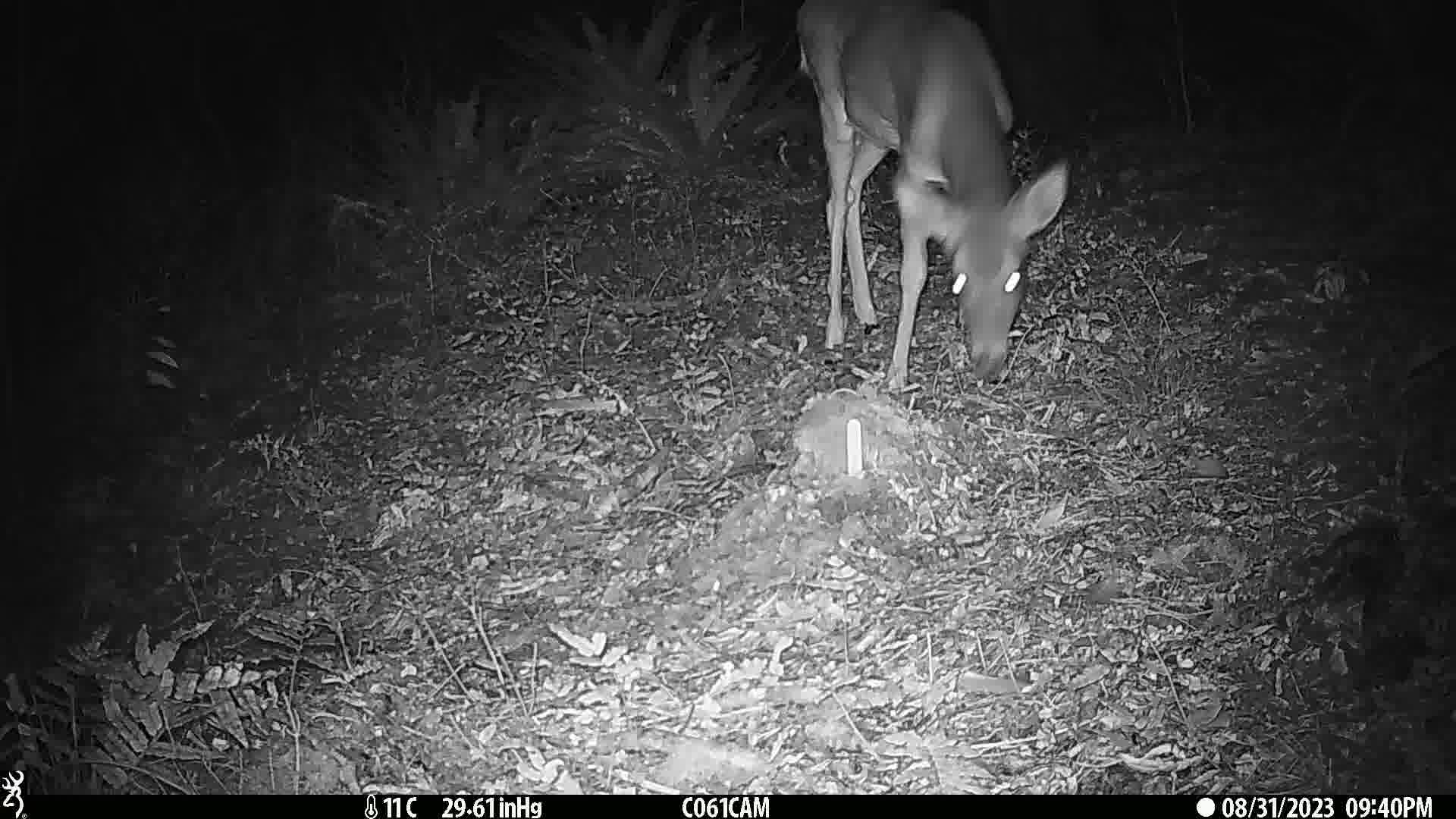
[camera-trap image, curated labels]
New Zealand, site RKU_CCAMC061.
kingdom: Animalia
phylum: Chordata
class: Mammalia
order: Artiodactyla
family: Cervidae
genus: Odocoileus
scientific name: Odocoileus virginianus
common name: white-tailed deer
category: white tailed deer